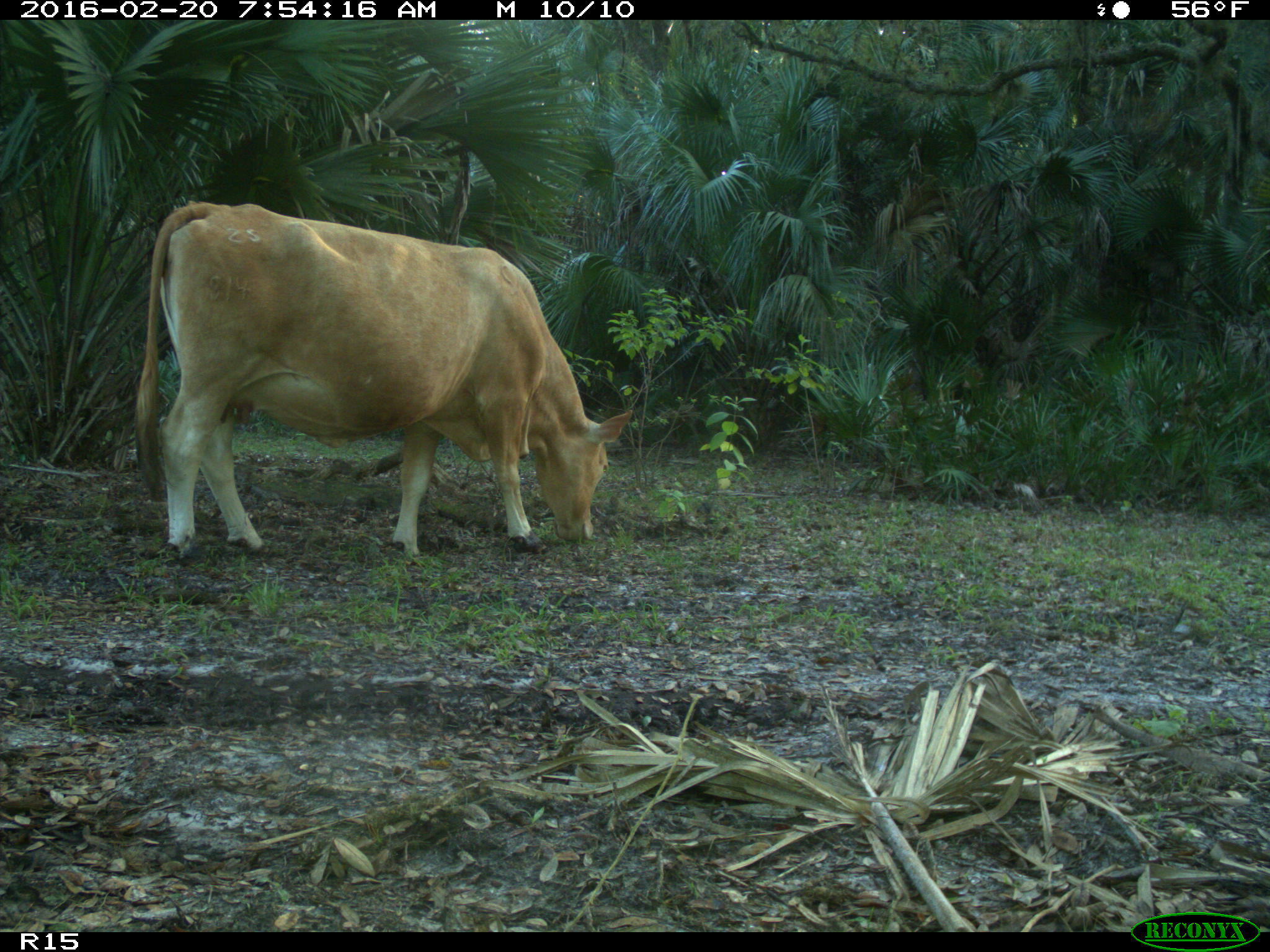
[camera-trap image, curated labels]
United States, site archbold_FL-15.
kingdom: Animalia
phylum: Chordata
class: Mammalia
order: Artiodactyla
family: Bovidae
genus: Bos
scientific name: Bos taurus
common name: domestic cow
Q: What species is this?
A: Bos taurus (domestic cow).